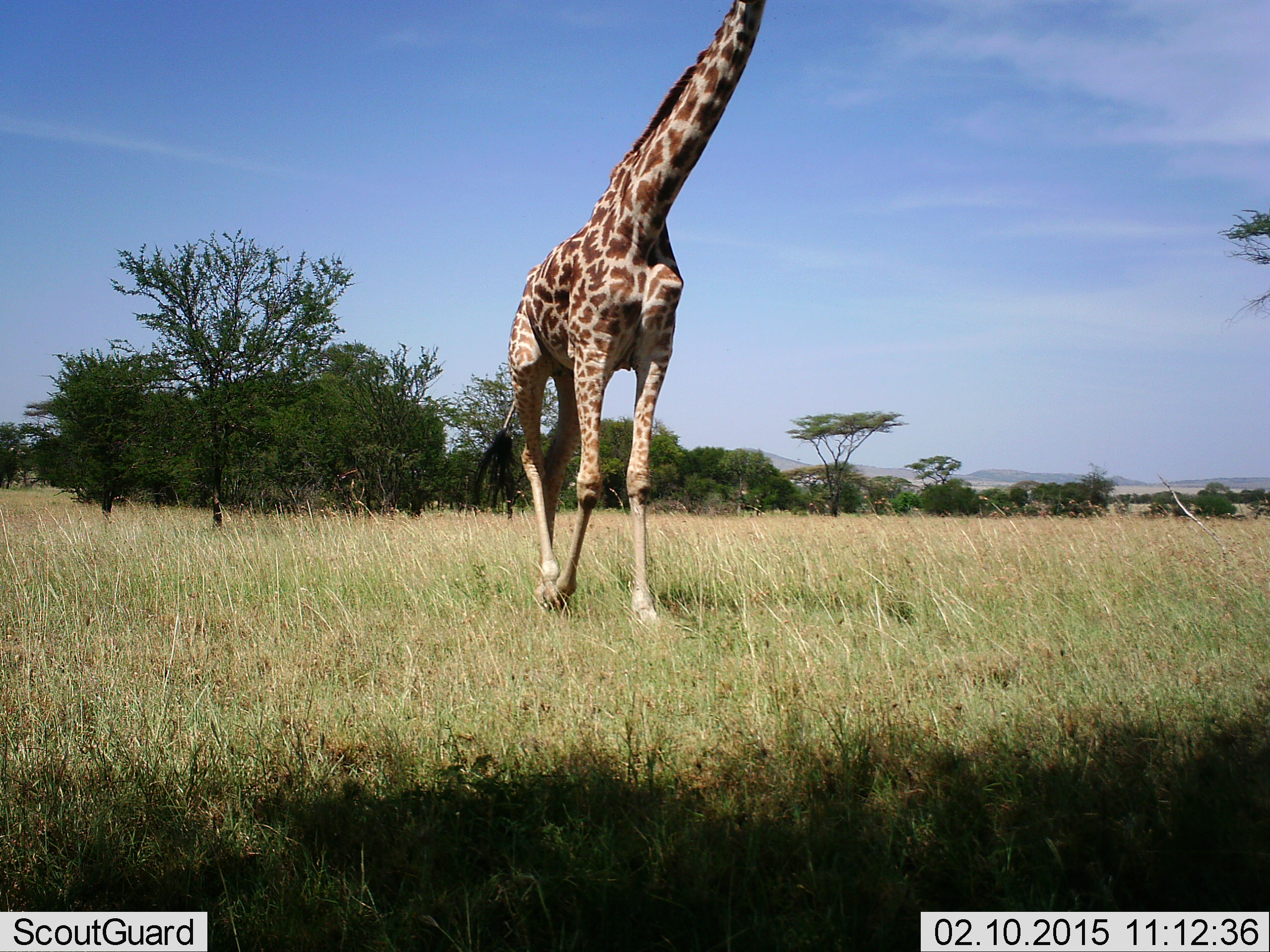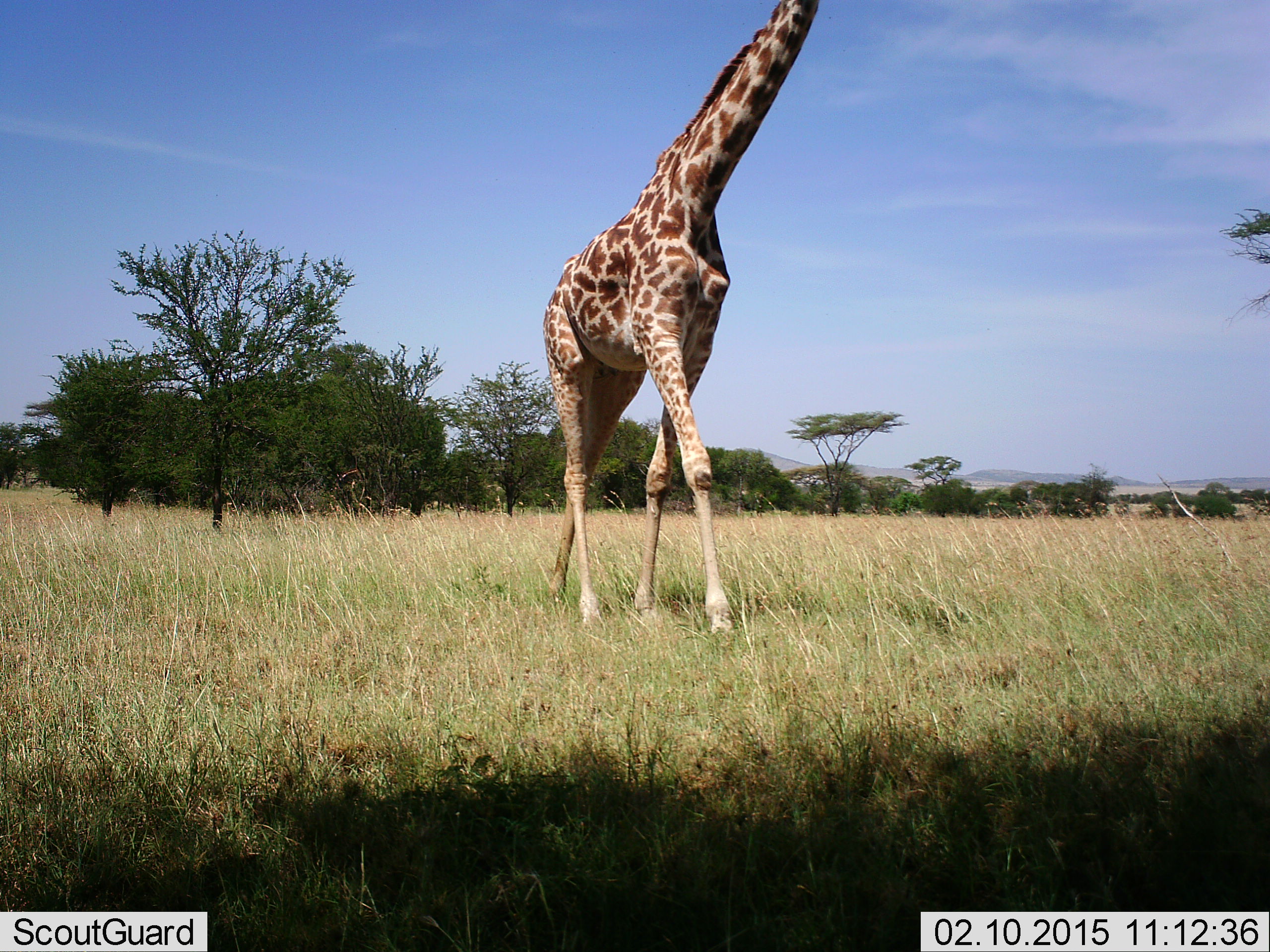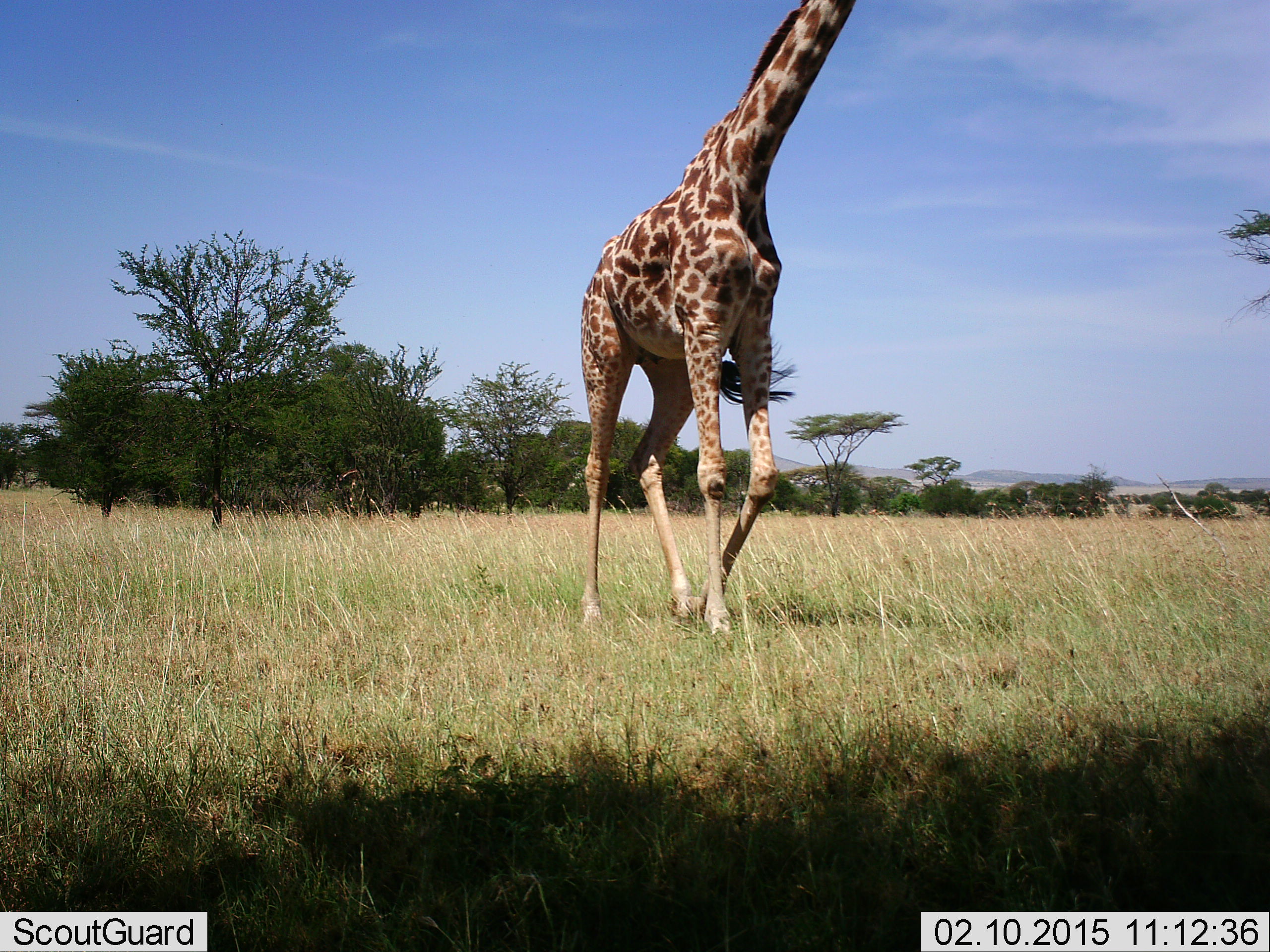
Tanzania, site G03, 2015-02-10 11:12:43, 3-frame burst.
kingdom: Animalia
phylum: Chordata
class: Mammalia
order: Artiodactyla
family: Giraffidae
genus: Giraffa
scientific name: Giraffa camelopardalis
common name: giraffe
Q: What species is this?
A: Giraffe (Giraffa camelopardalis).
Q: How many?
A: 1.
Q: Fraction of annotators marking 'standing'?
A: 10%.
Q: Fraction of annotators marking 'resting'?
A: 0%.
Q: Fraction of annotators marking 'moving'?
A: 90%.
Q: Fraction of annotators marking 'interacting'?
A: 0%.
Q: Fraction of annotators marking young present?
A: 0%.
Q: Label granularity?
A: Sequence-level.